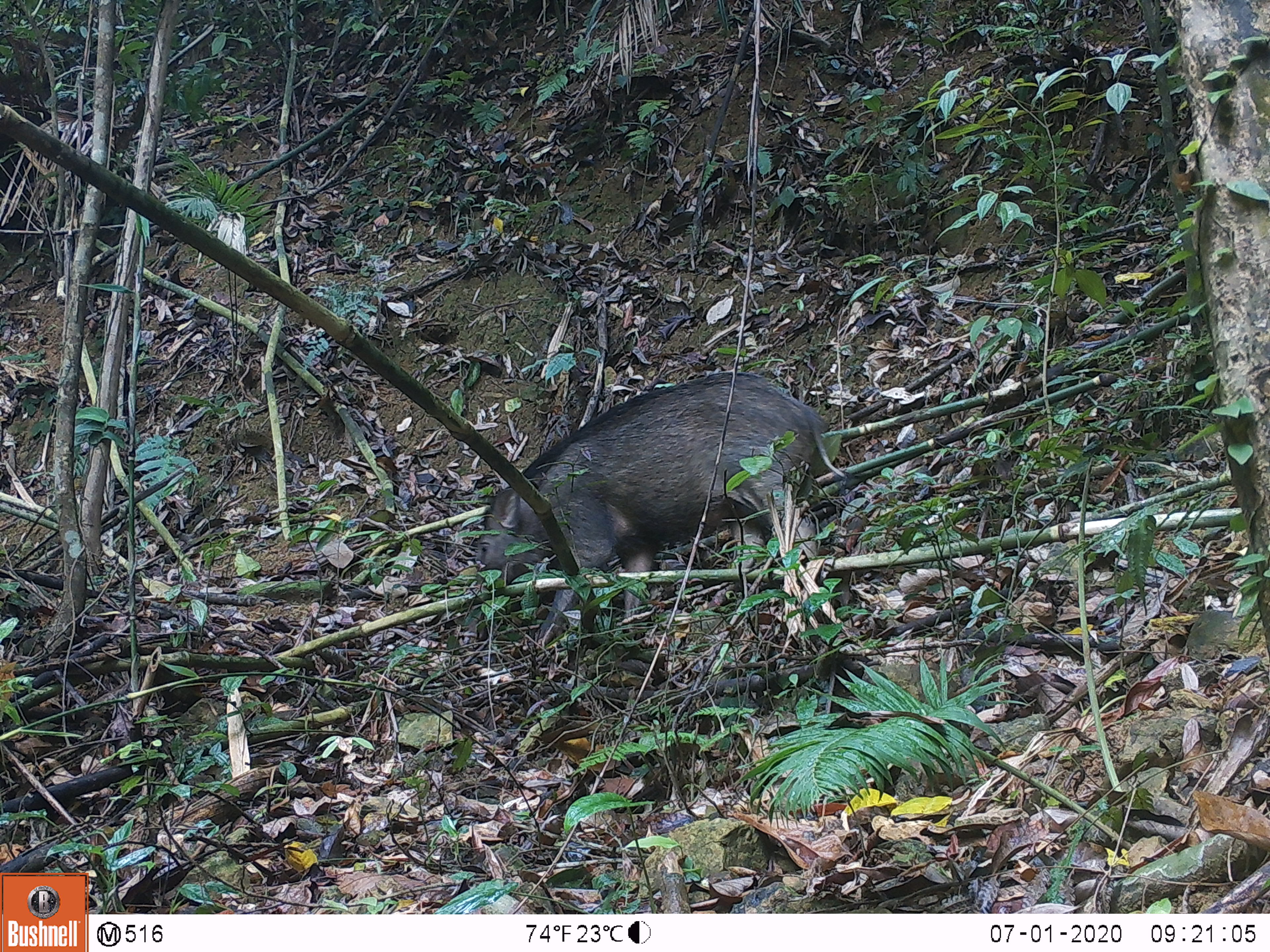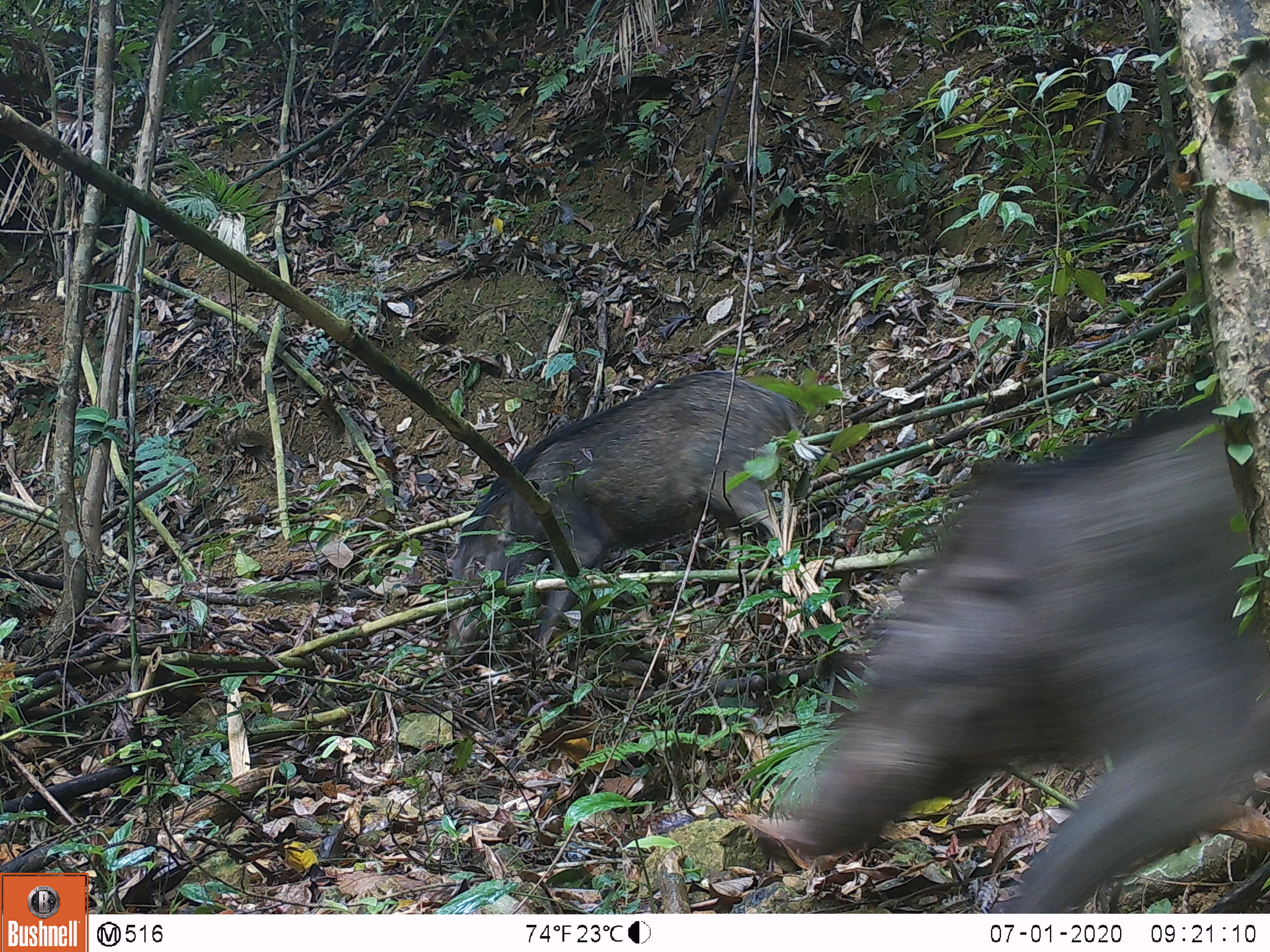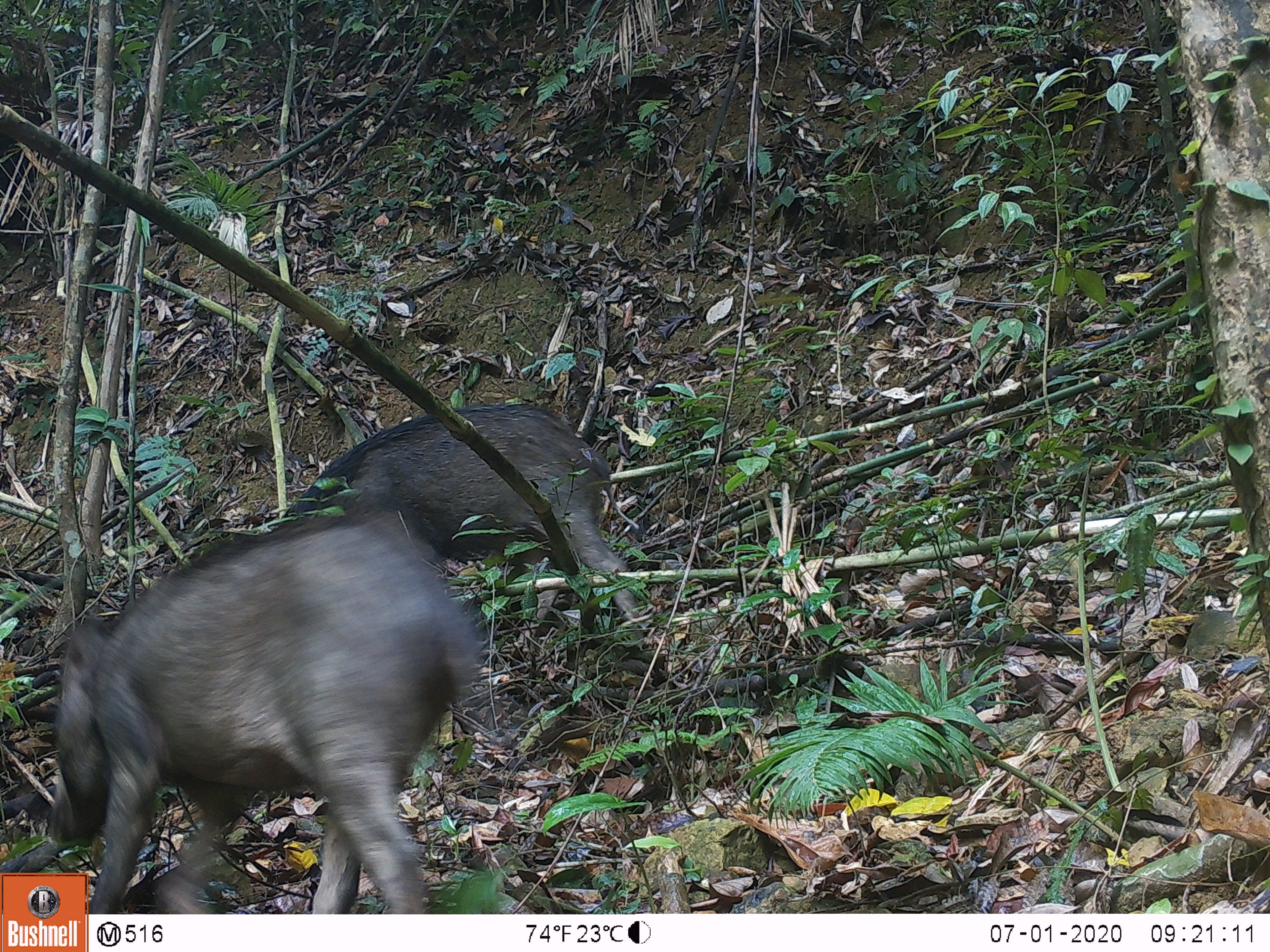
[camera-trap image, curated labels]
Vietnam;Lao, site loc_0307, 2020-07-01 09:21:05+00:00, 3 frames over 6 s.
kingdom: Animalia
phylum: Chordata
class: Mammalia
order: Artiodactyla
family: Suidae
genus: Sus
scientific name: Sus scrofa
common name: eurasian wild pig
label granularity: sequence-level